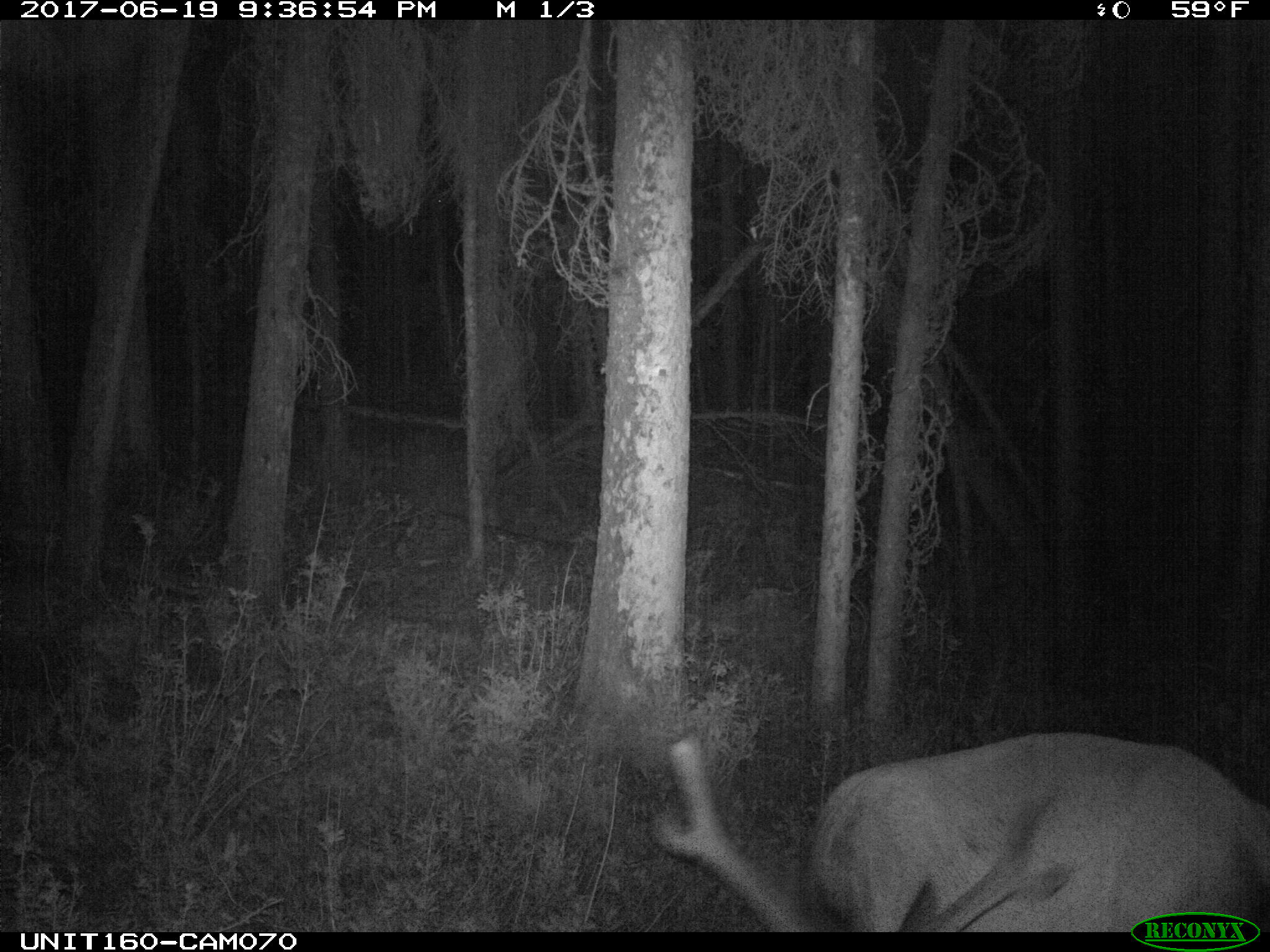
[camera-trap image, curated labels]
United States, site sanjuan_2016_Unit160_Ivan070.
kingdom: Animalia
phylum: Chordata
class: Mammalia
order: Artiodactyla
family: Cervidae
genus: Cervus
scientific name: Cervus elaphus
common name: red deer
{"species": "Cervus elaphus (red deer)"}